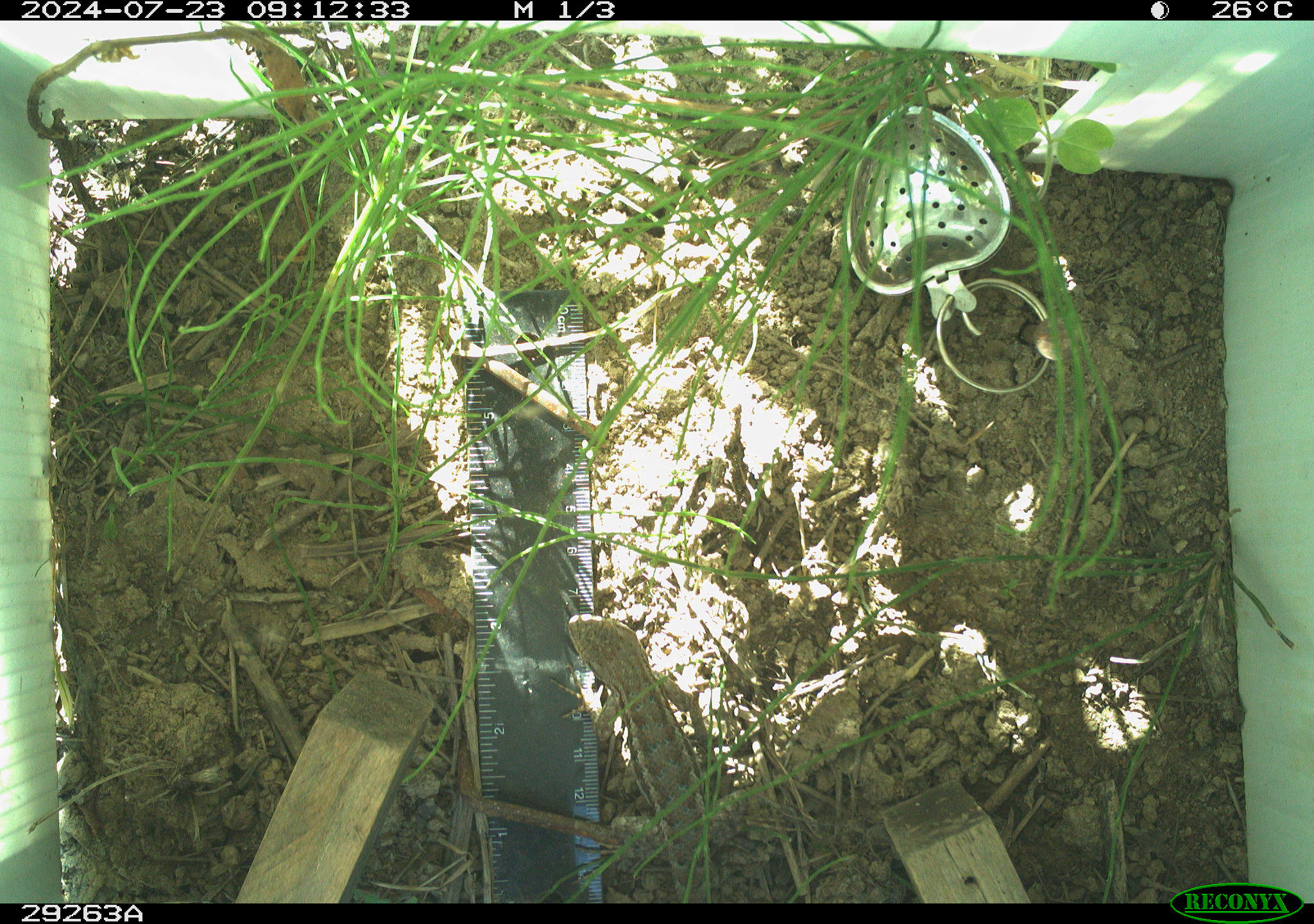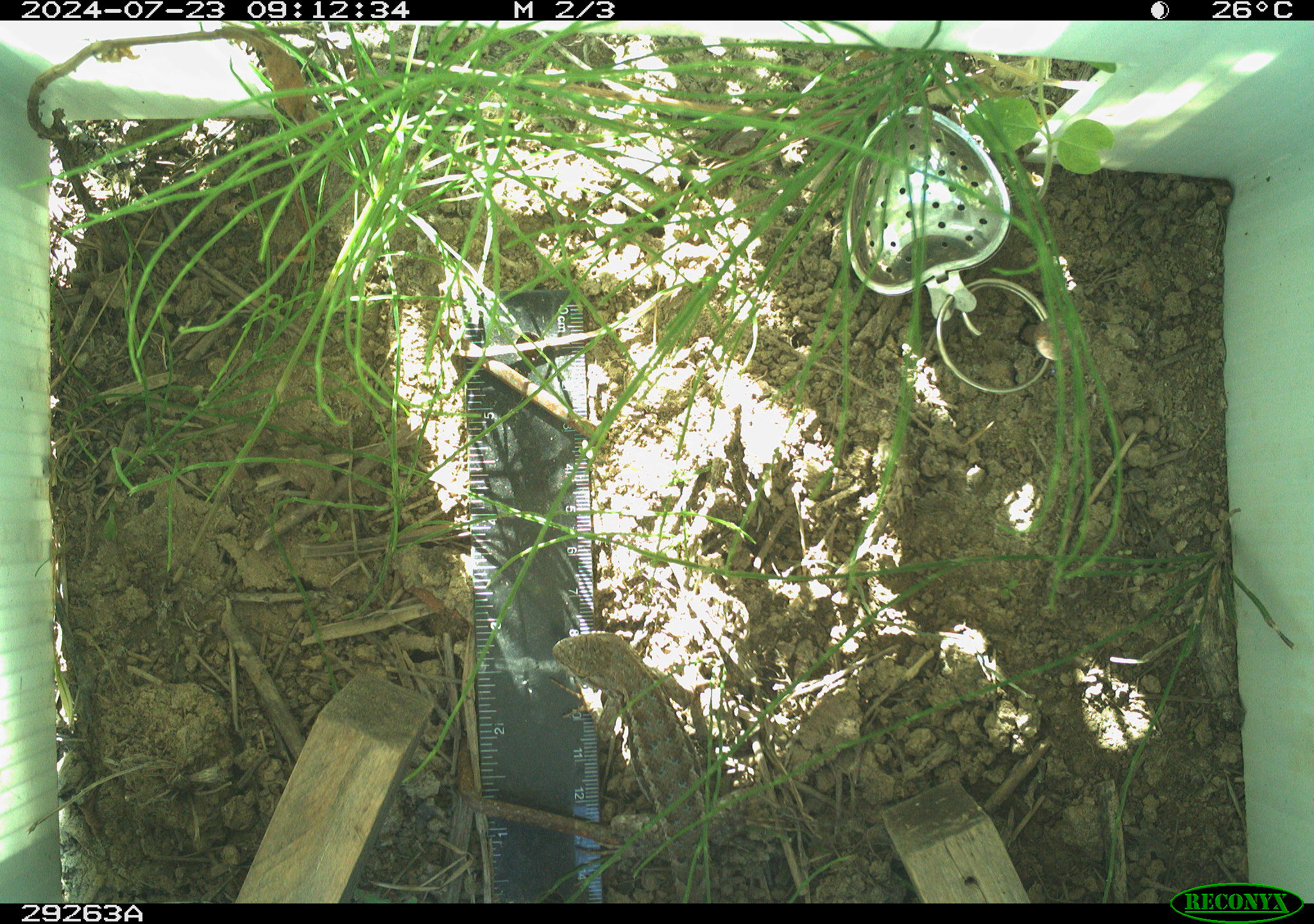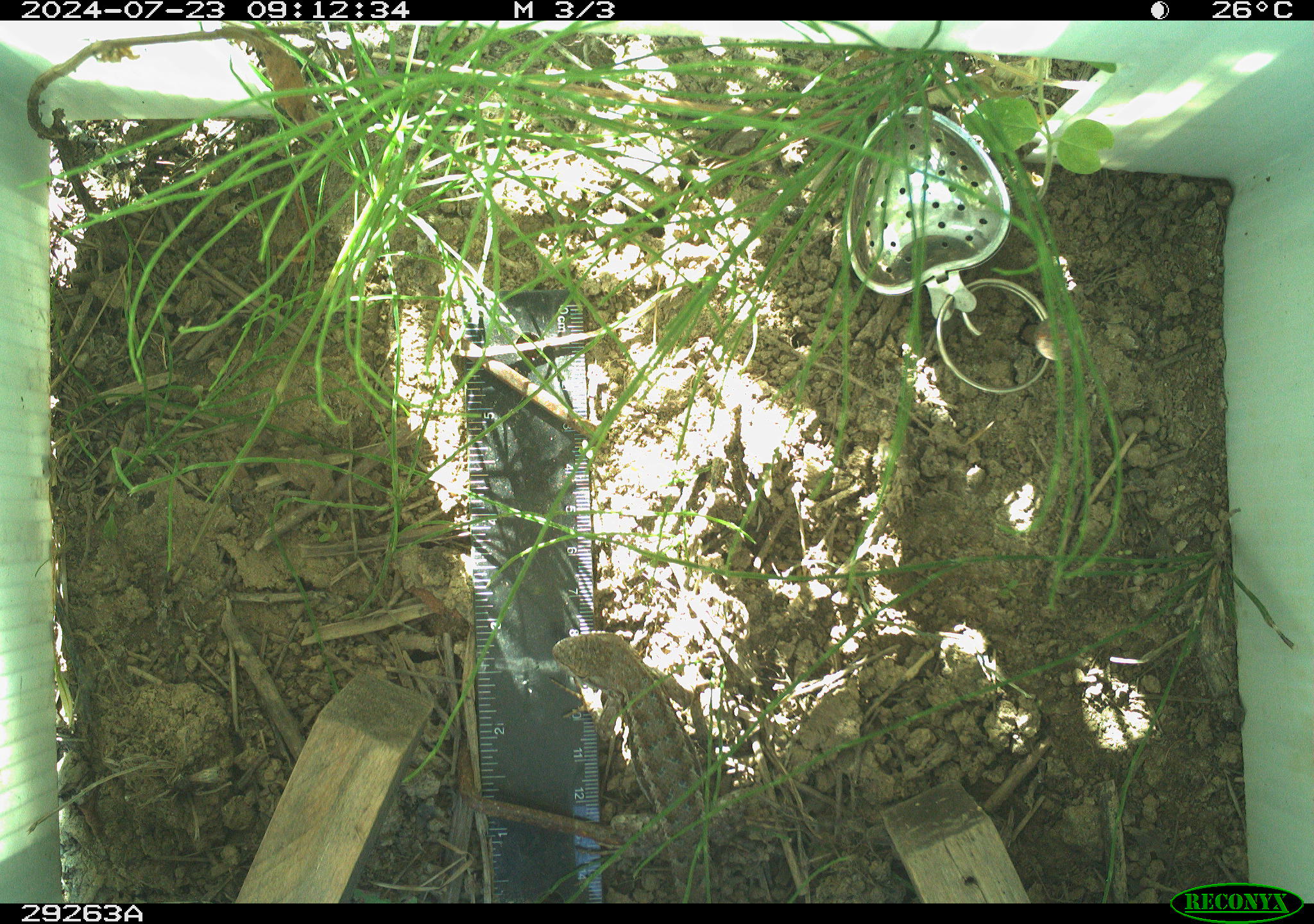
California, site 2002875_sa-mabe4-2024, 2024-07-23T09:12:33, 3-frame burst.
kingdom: Animalia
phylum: Chordata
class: Reptilia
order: Squamata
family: Phrynosomatidae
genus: Sceloporus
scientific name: Sceloporus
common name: spiny lizards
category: sceloporus species